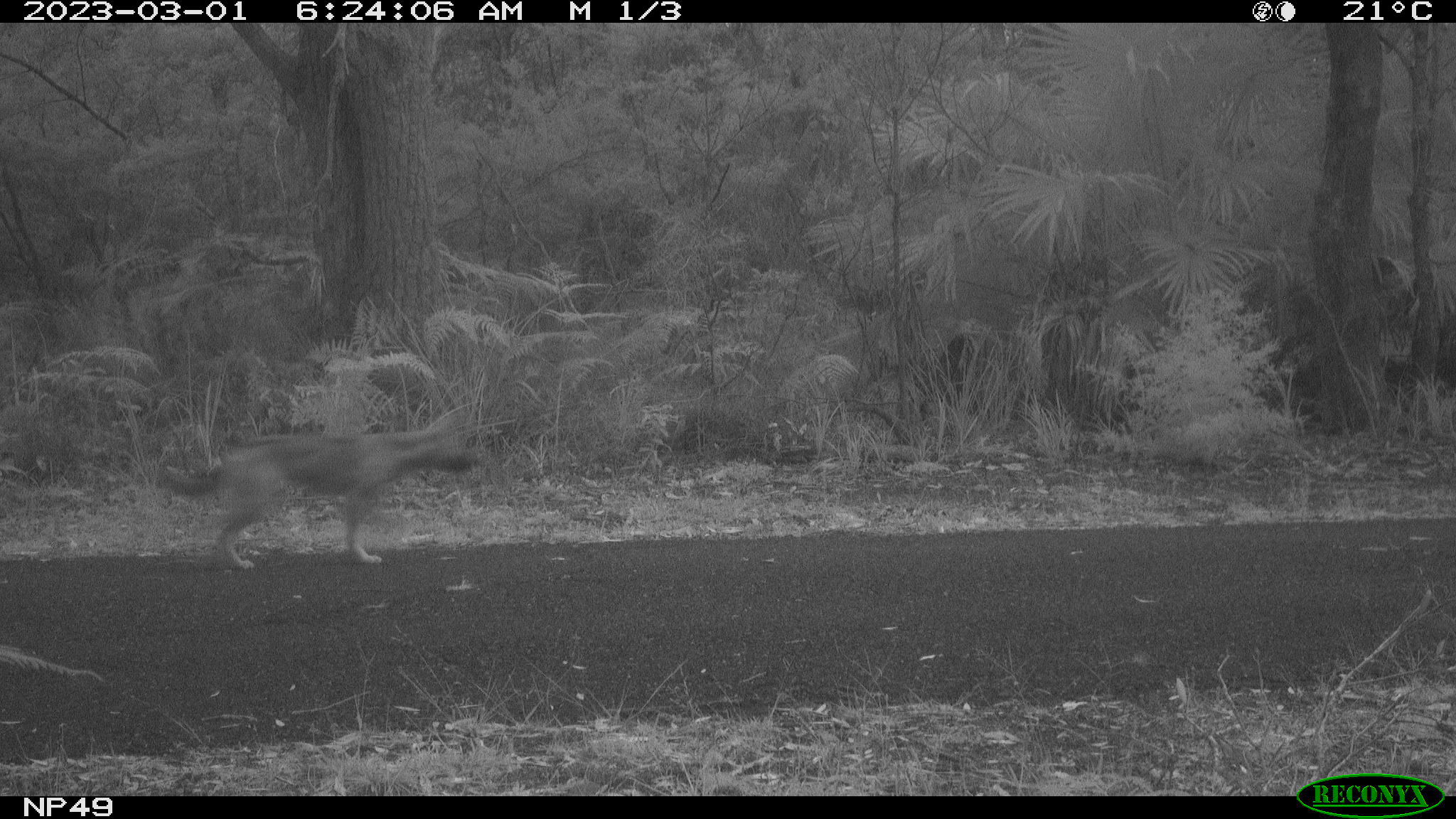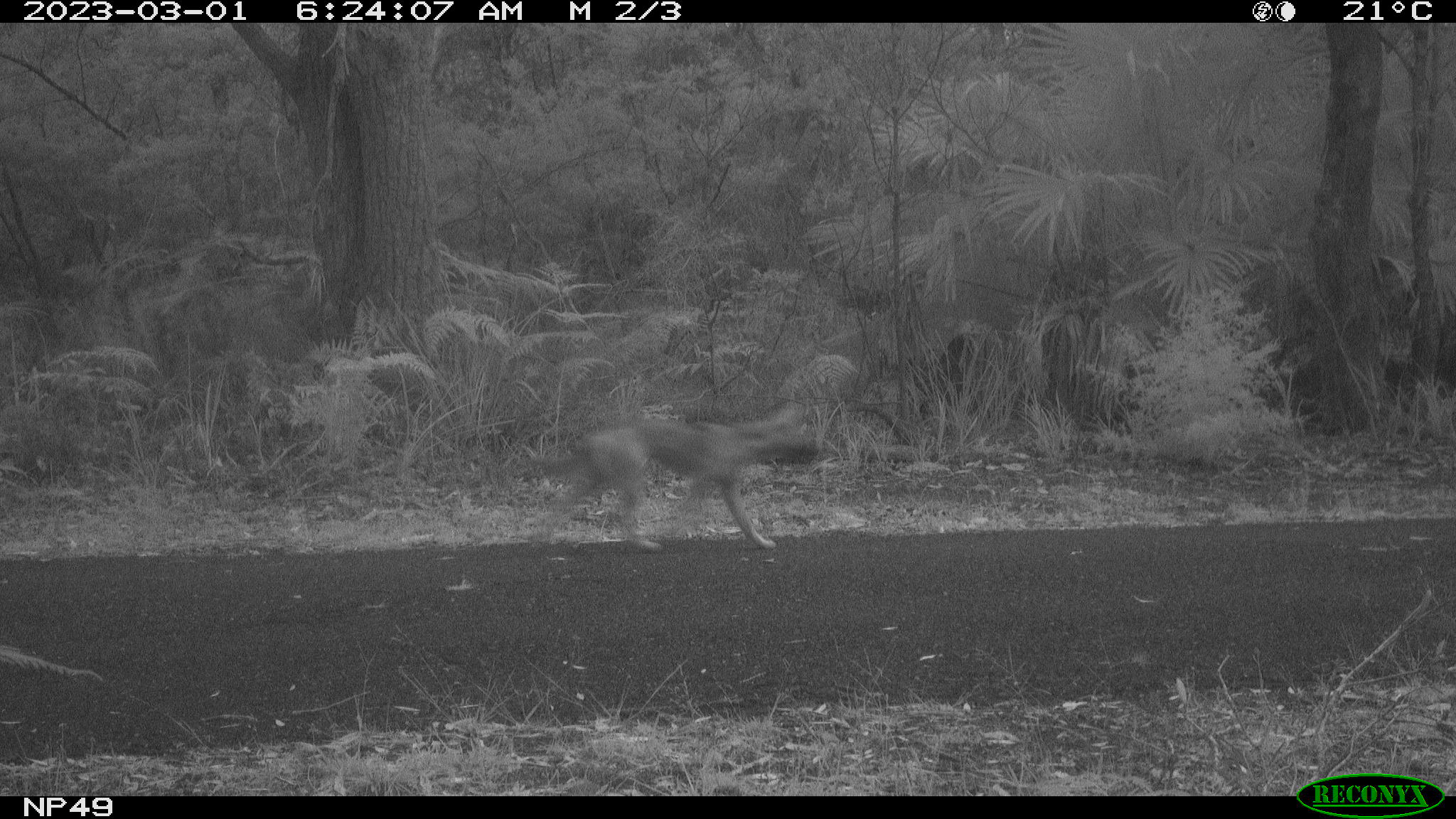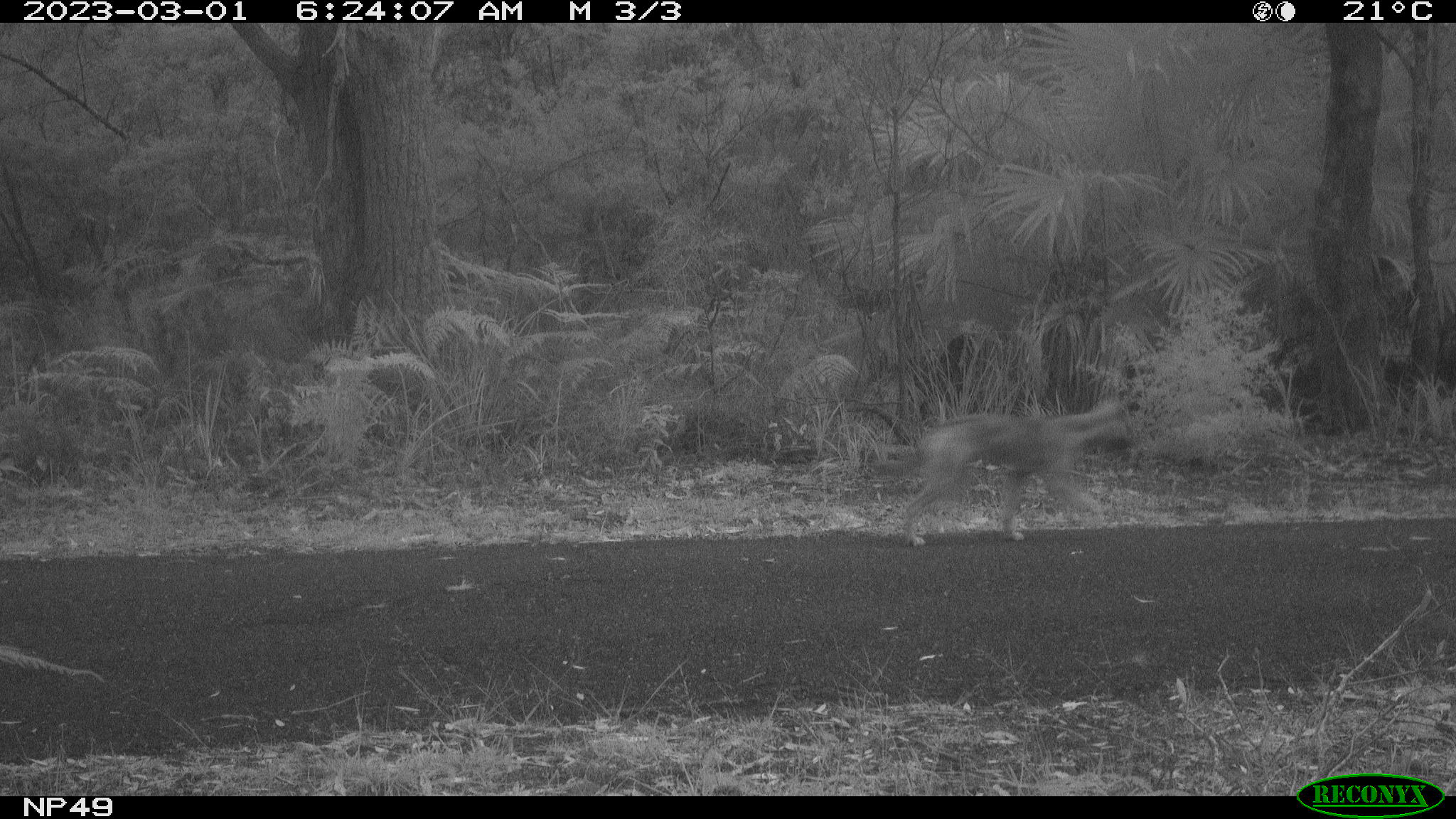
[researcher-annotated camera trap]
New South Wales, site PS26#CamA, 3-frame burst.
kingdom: Animalia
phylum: Chordata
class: Mammalia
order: Carnivora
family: Canidae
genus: Canis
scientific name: Canis familiaris dingo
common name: dingo